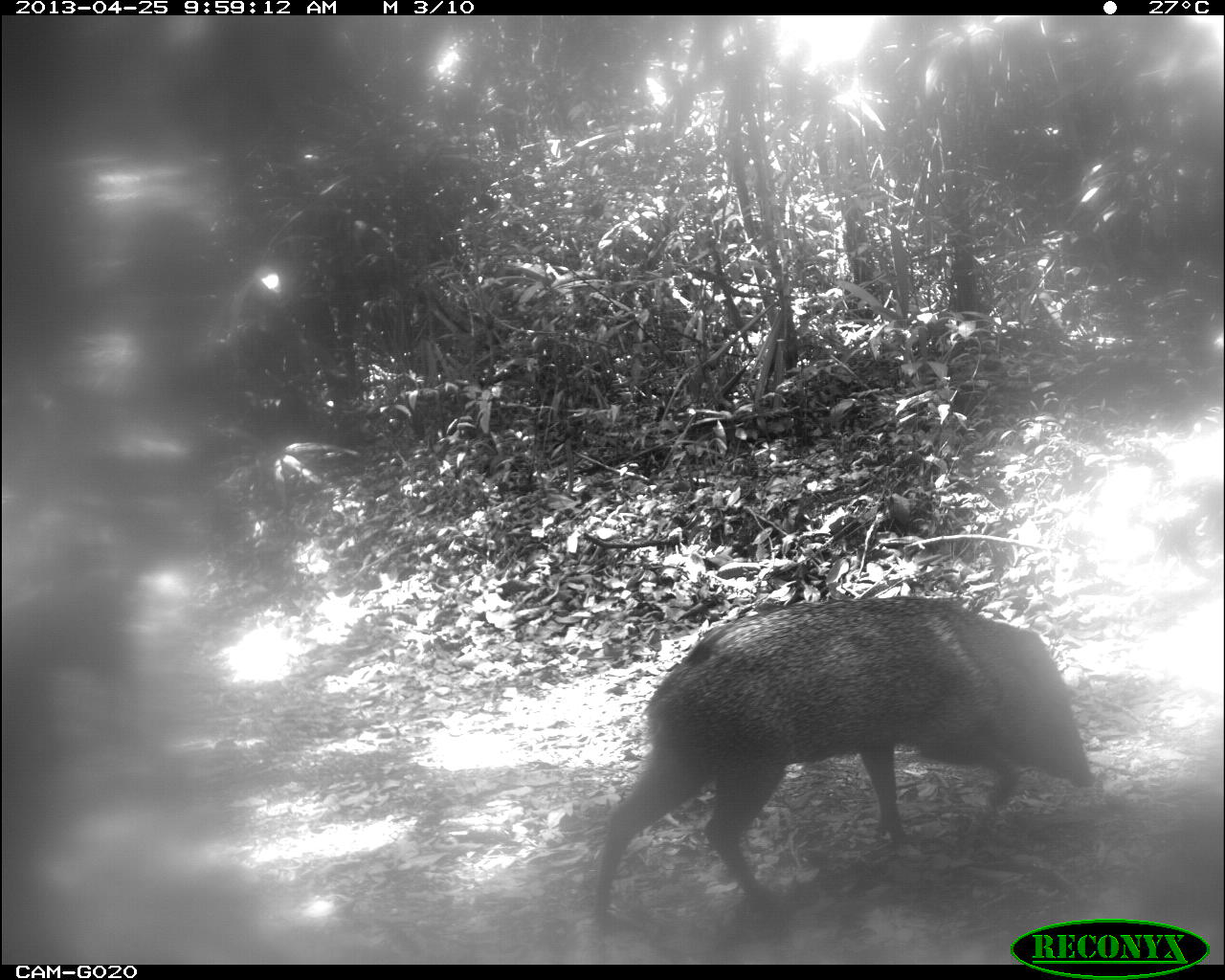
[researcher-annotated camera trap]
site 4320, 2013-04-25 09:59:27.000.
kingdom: Animalia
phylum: Chordata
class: Mammalia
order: Artiodactyla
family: Tayassuidae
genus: Pecari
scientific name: Pecari tajacu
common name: collared peccary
Pecari tajacu (collared peccary), count 2.